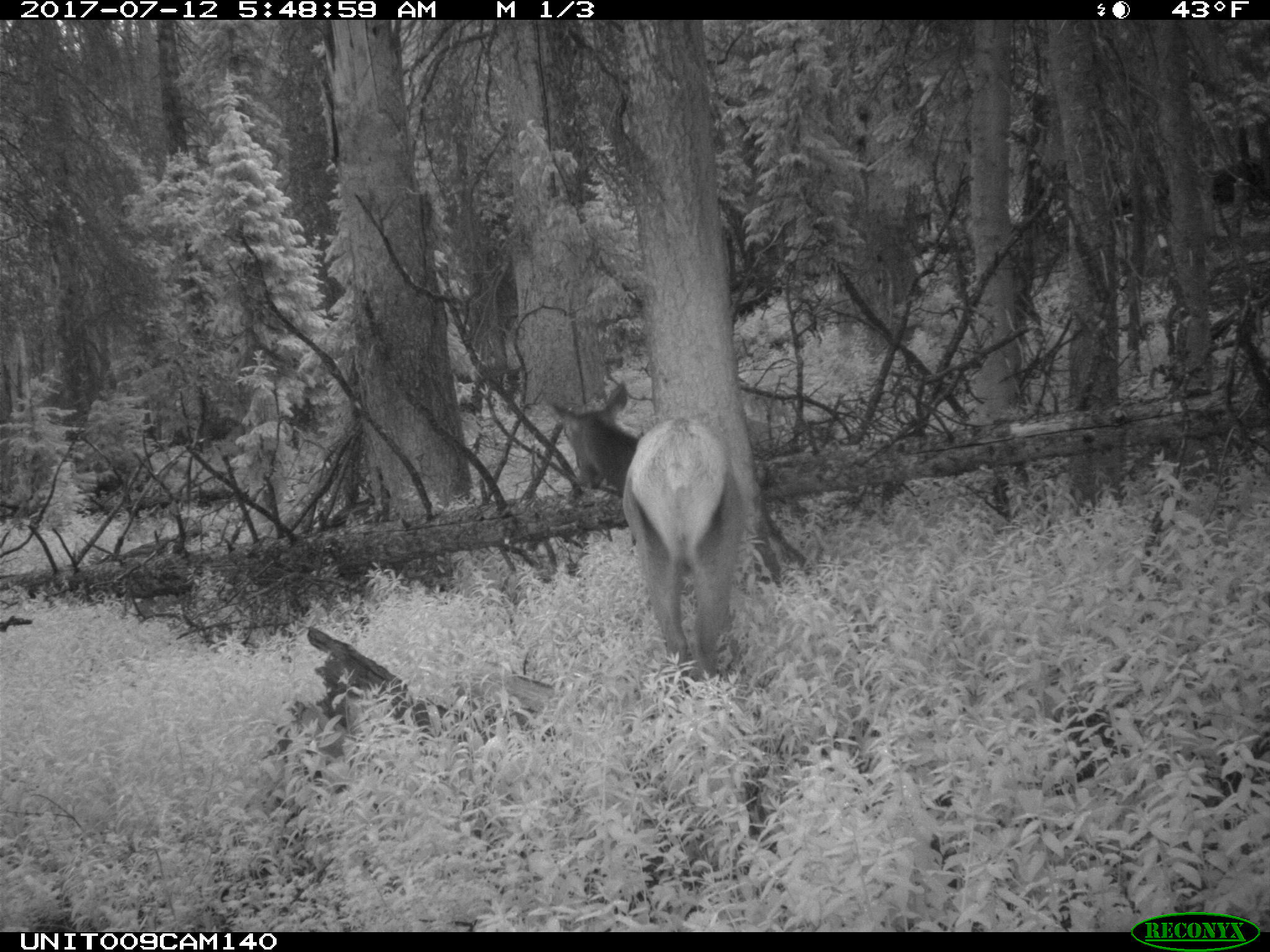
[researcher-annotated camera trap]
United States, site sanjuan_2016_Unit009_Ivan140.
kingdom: Animalia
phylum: Chordata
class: Mammalia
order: Artiodactyla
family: Cervidae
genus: Cervus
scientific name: Cervus elaphus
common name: red deer